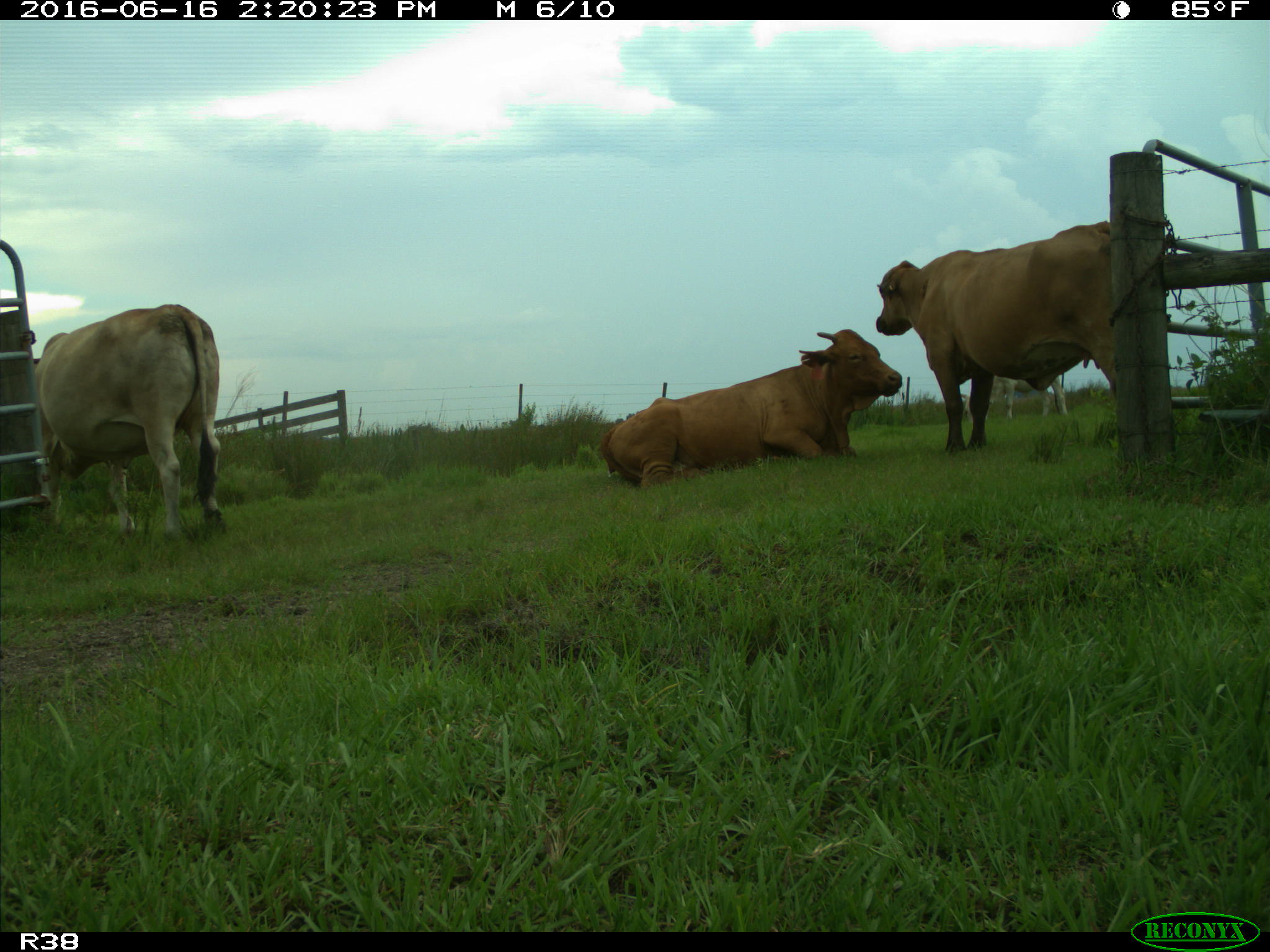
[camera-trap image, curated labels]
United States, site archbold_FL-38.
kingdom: Animalia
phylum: Chordata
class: Mammalia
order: Artiodactyla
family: Bovidae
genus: Bos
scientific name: Bos taurus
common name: domestic cow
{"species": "Bos taurus (domestic cow)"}